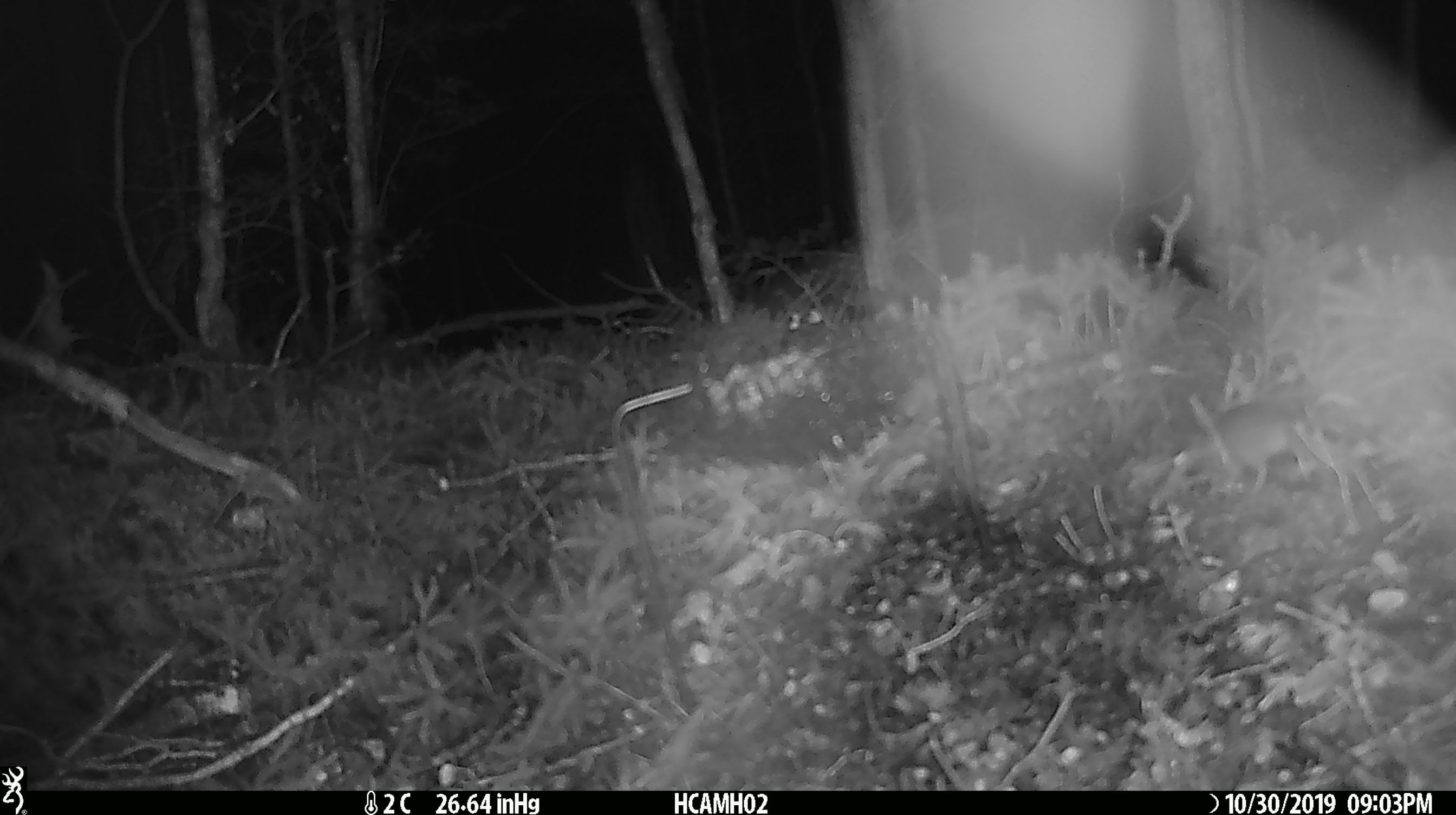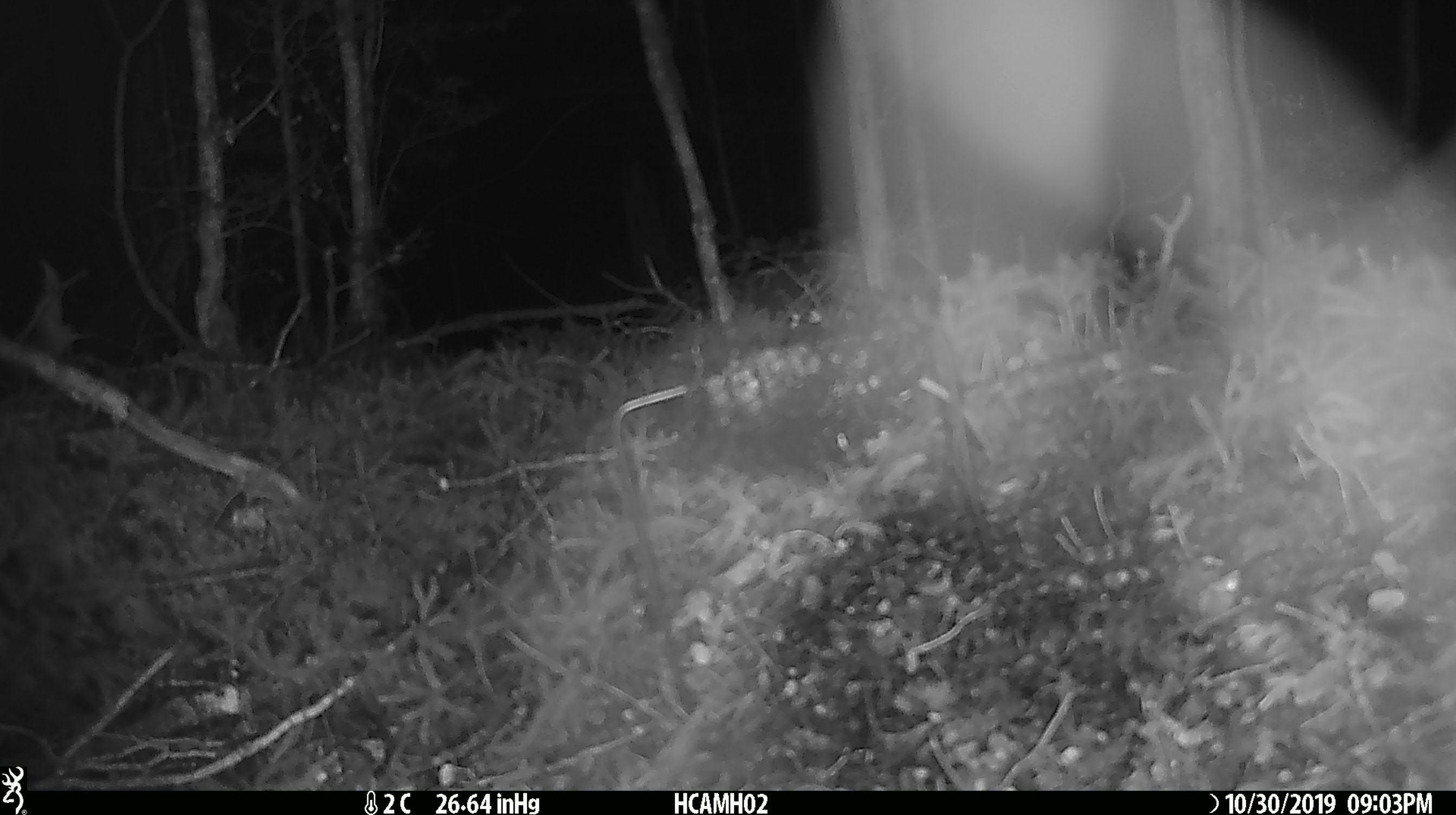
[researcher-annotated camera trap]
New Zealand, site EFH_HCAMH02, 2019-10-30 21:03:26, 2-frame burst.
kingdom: Animalia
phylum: Chordata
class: Mammalia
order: Rodentia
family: Muridae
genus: Mus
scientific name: Mus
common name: mouse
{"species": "mouse (Mus)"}